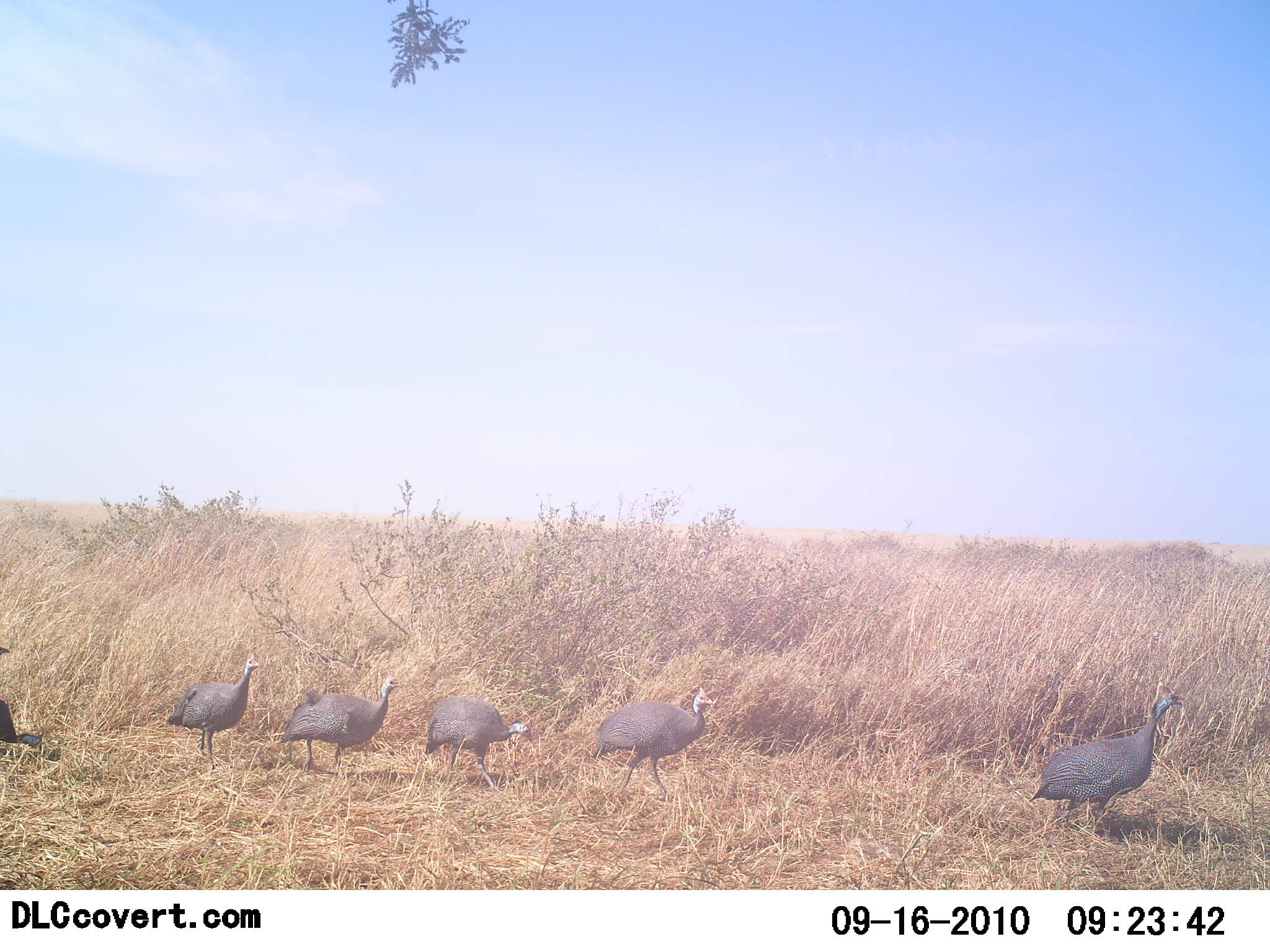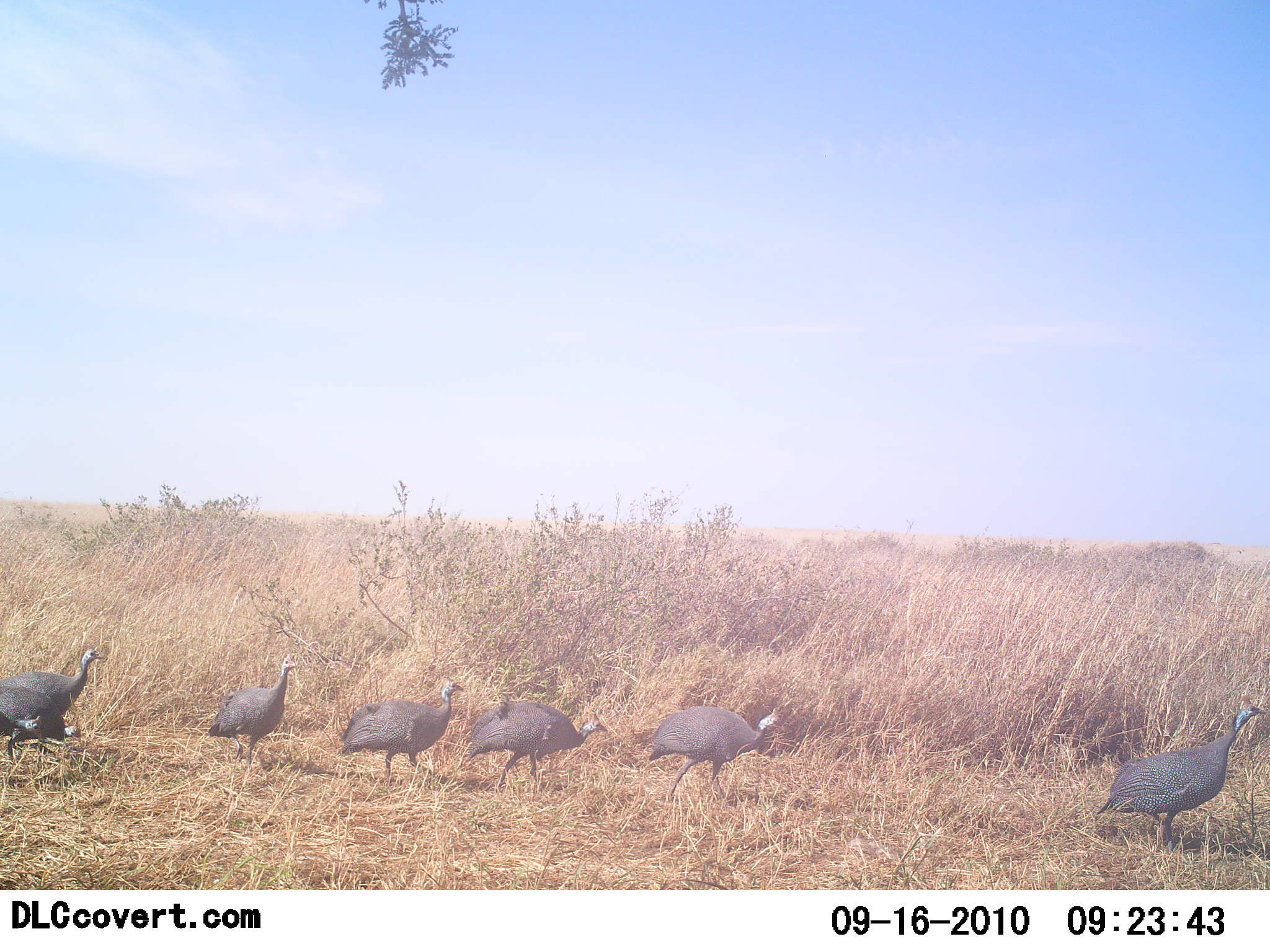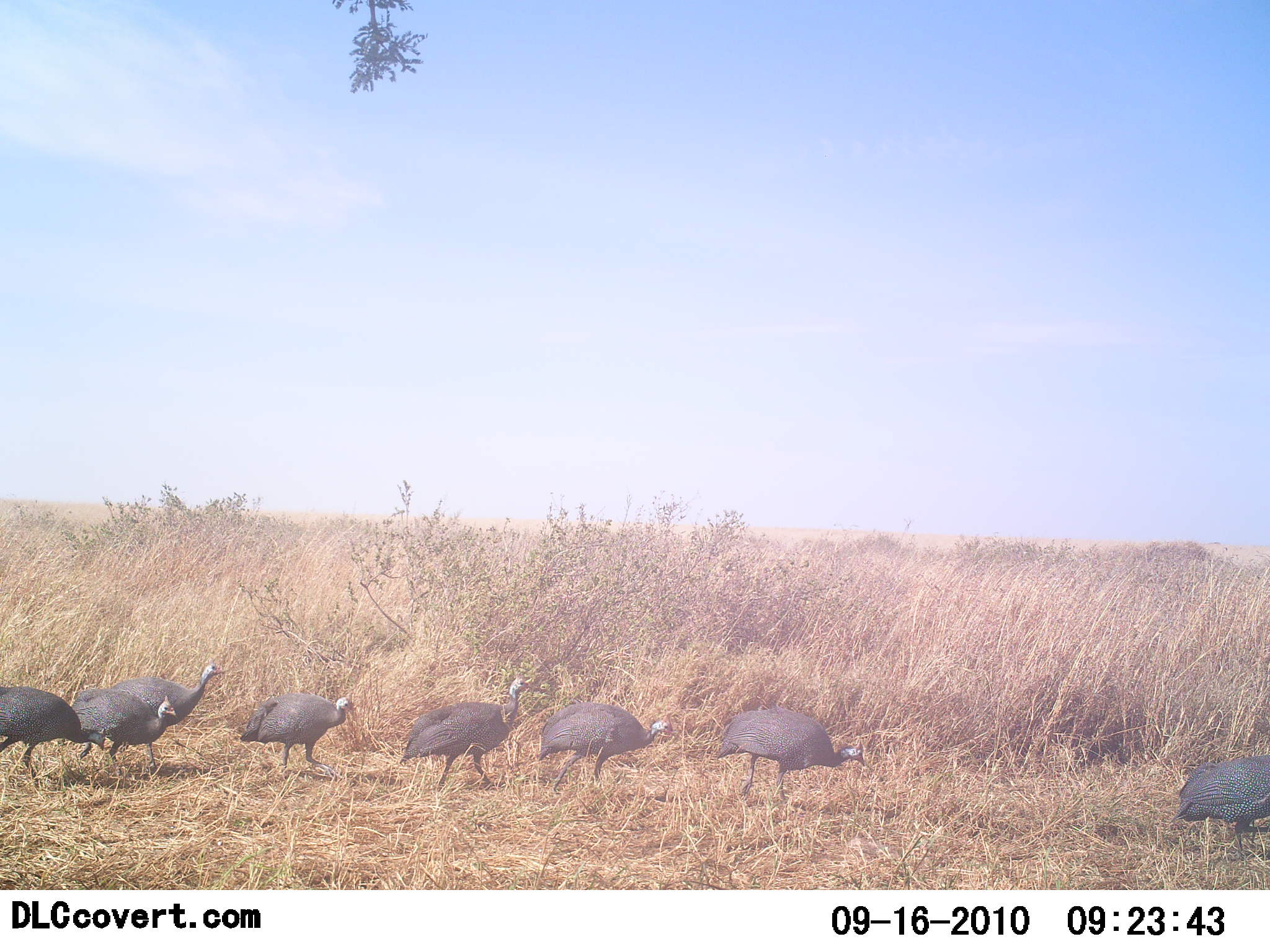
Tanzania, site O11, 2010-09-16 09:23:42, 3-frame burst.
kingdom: Animalia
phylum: Chordata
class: Aves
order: Galliformes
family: Numididae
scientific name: Numididae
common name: guinea fowl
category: guineafowl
Guineafowl (guinea fowl) (Numididae), count 8. Behavior (volunteer vote fractions): standing 0%, resting 0%, moving 100%, interacting 8%. Young present (vote fraction): 0%. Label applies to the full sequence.